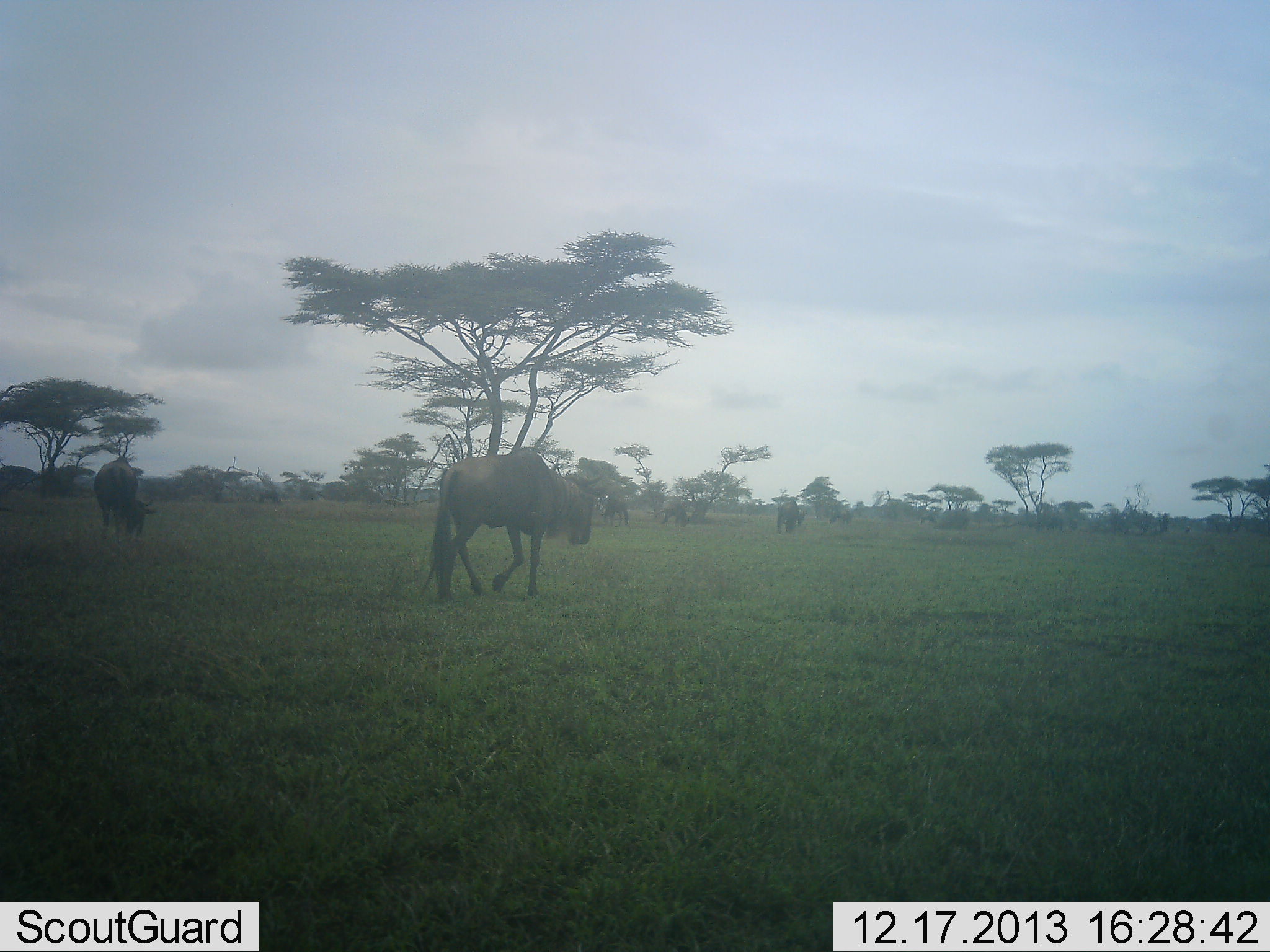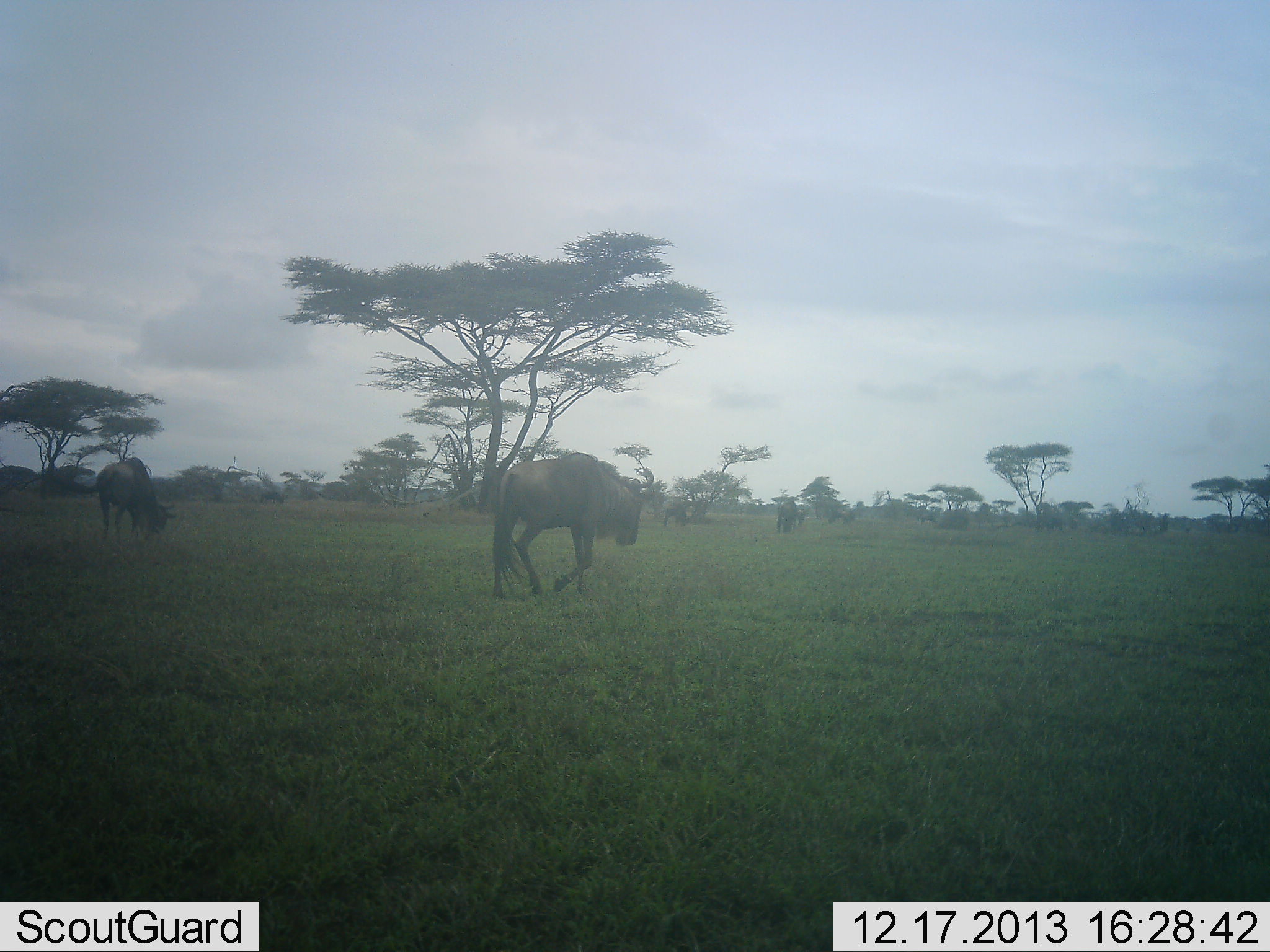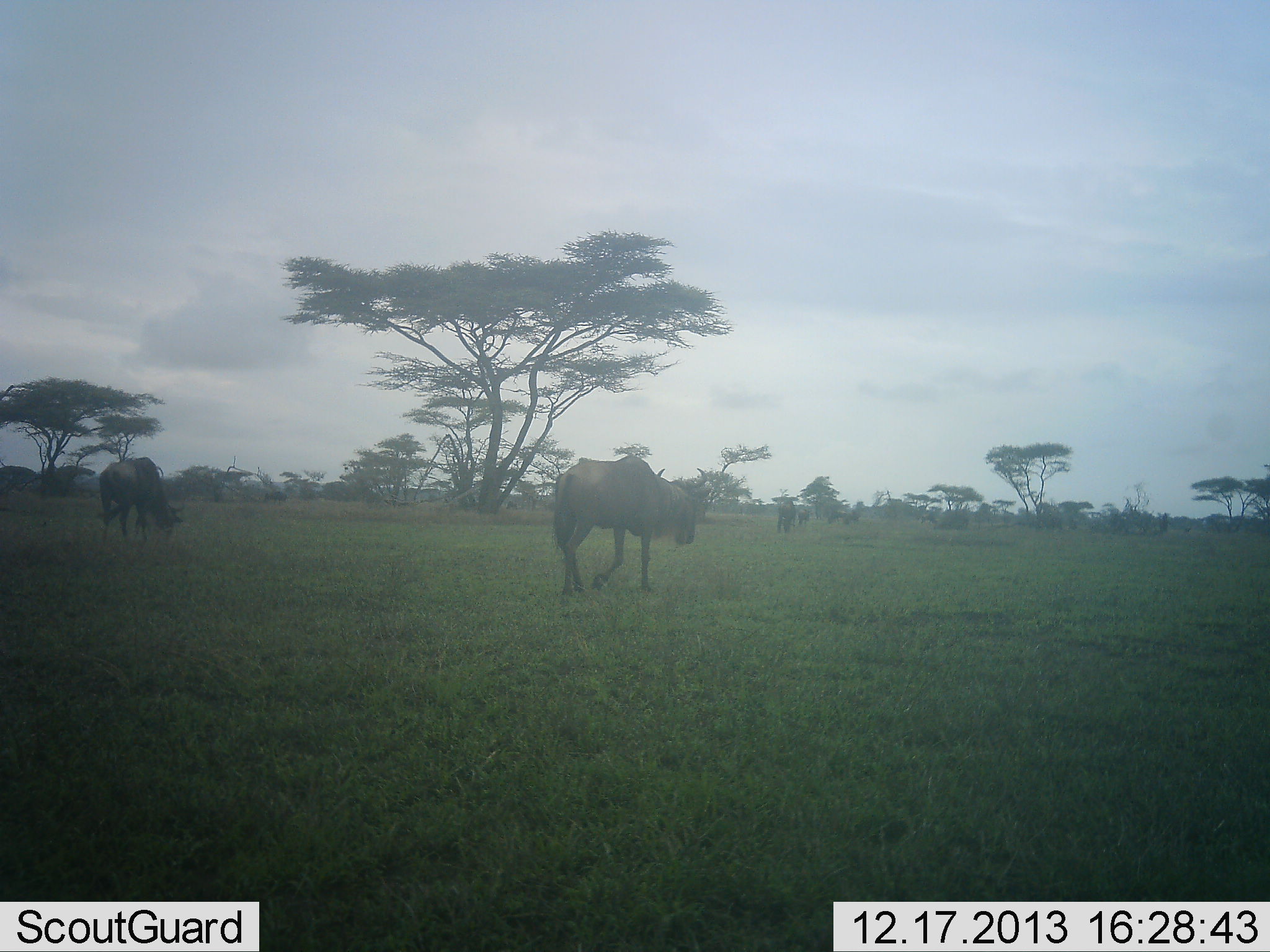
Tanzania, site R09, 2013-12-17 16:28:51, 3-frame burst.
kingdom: Animalia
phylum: Chordata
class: Mammalia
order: Artiodactyla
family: Bovidae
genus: Connochaetes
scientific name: Connochaetes taurinus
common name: blue wildebeest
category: wildebeest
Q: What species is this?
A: Wildebeest (blue wildebeest) (Connochaetes taurinus).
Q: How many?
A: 8.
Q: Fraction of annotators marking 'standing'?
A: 10%.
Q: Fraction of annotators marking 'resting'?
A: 0%.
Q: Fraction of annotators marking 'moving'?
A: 90%.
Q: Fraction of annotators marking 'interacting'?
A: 0%.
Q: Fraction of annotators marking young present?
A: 10%.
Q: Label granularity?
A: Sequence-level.